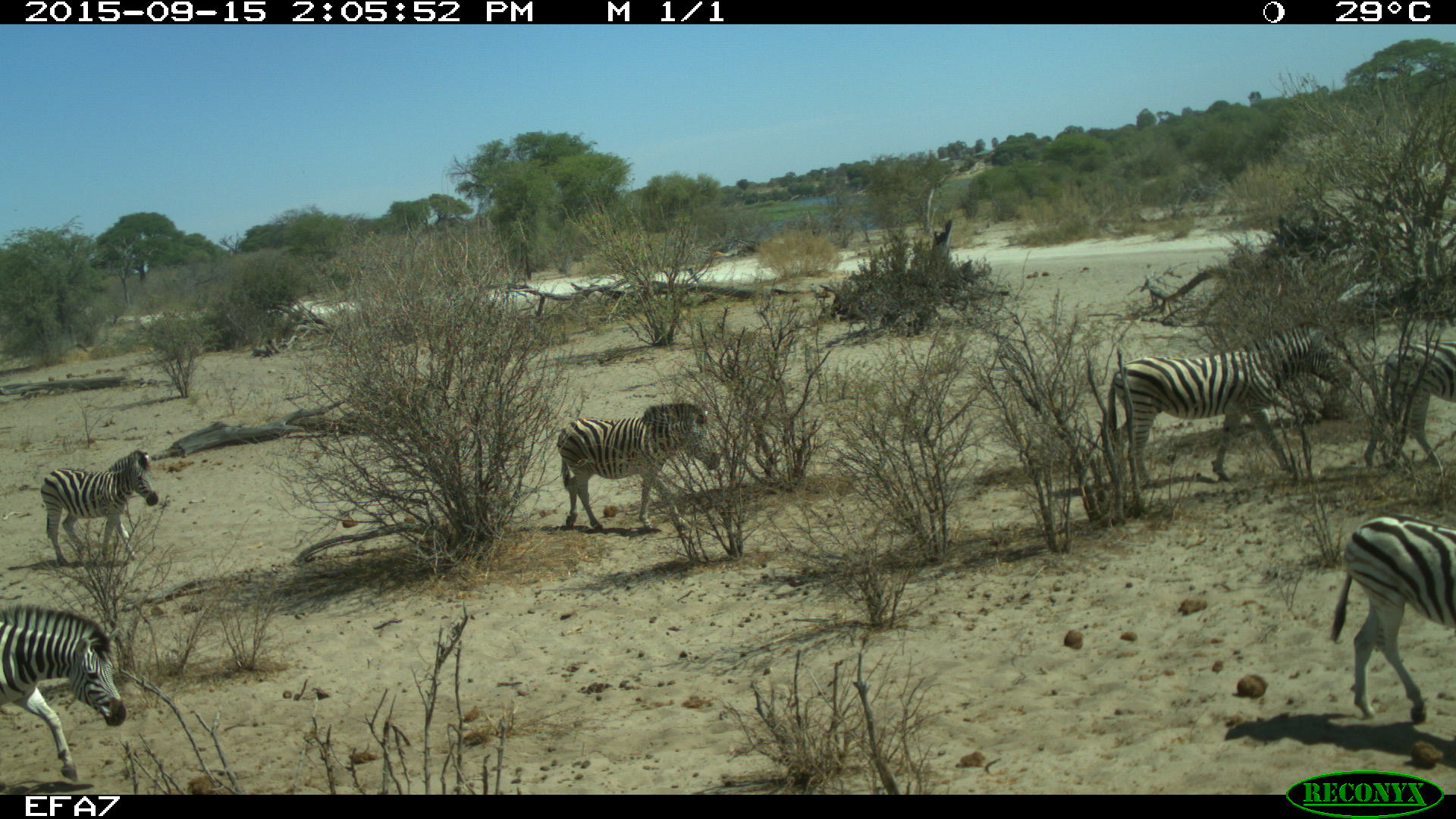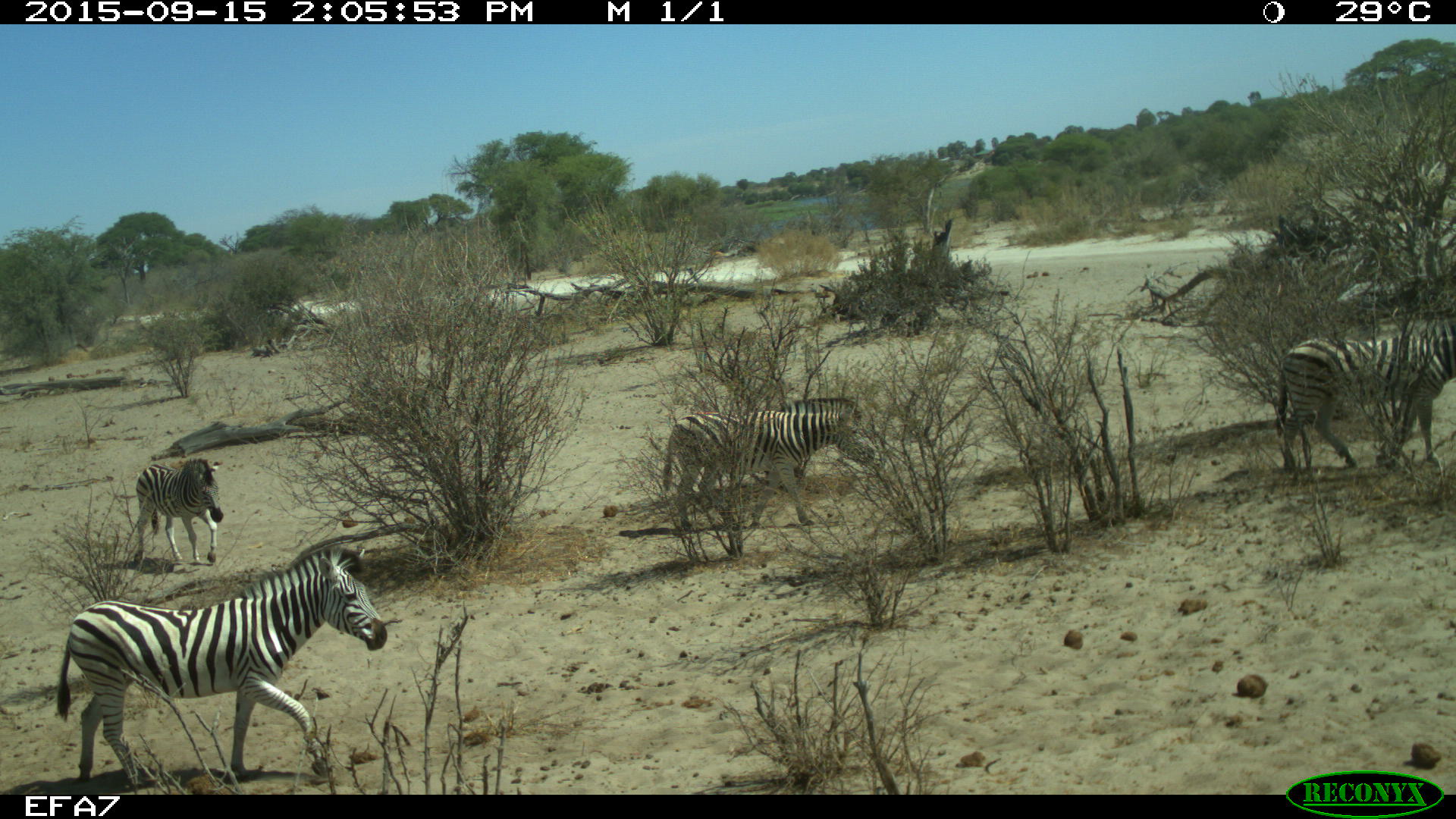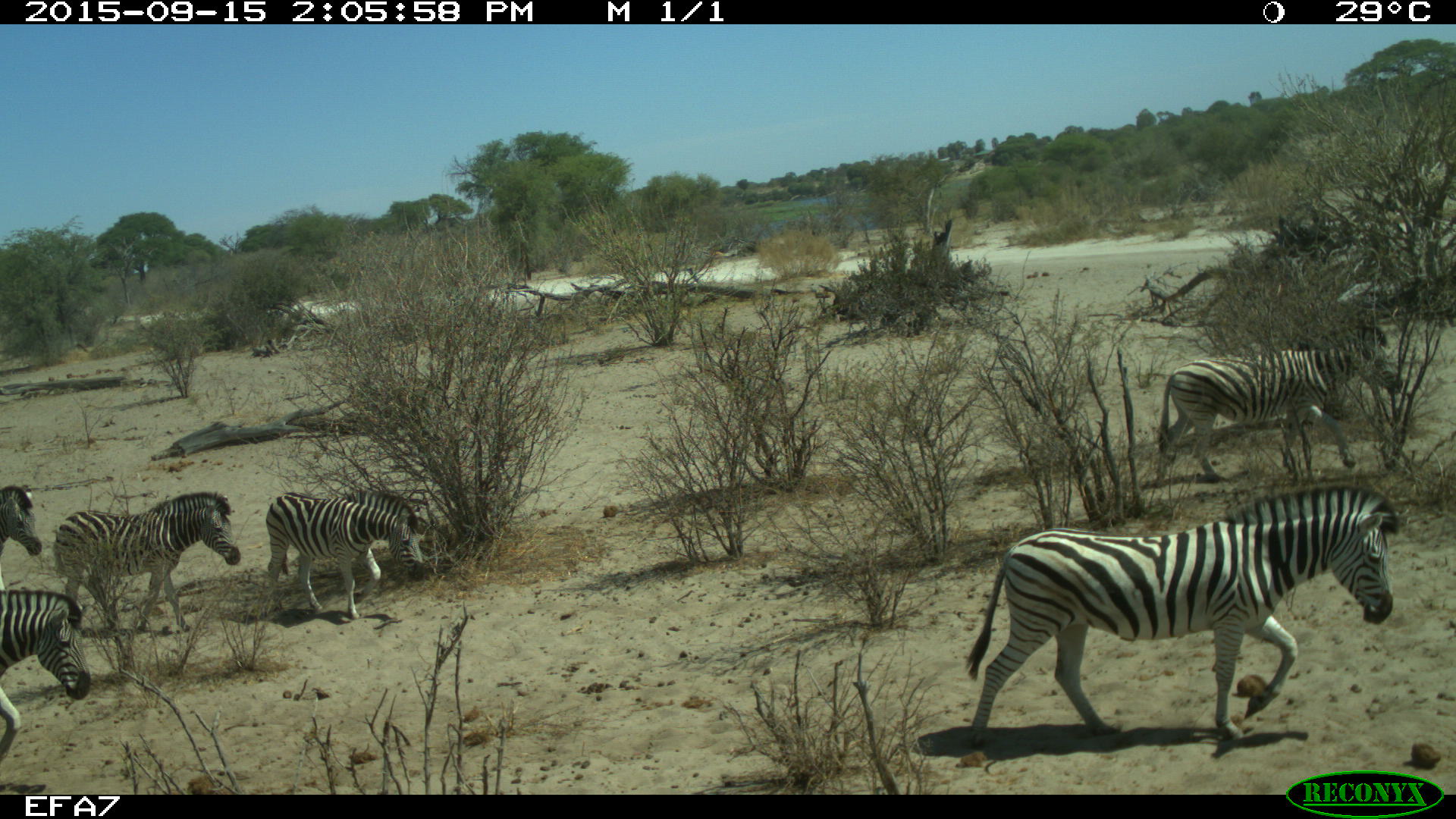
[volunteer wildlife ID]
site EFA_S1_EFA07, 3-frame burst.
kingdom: Animalia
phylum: Chordata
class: Mammalia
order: Perissodactyla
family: Equidae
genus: Equus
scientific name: Equus quagga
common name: plains zebra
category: zebraplains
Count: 9.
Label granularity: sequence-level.